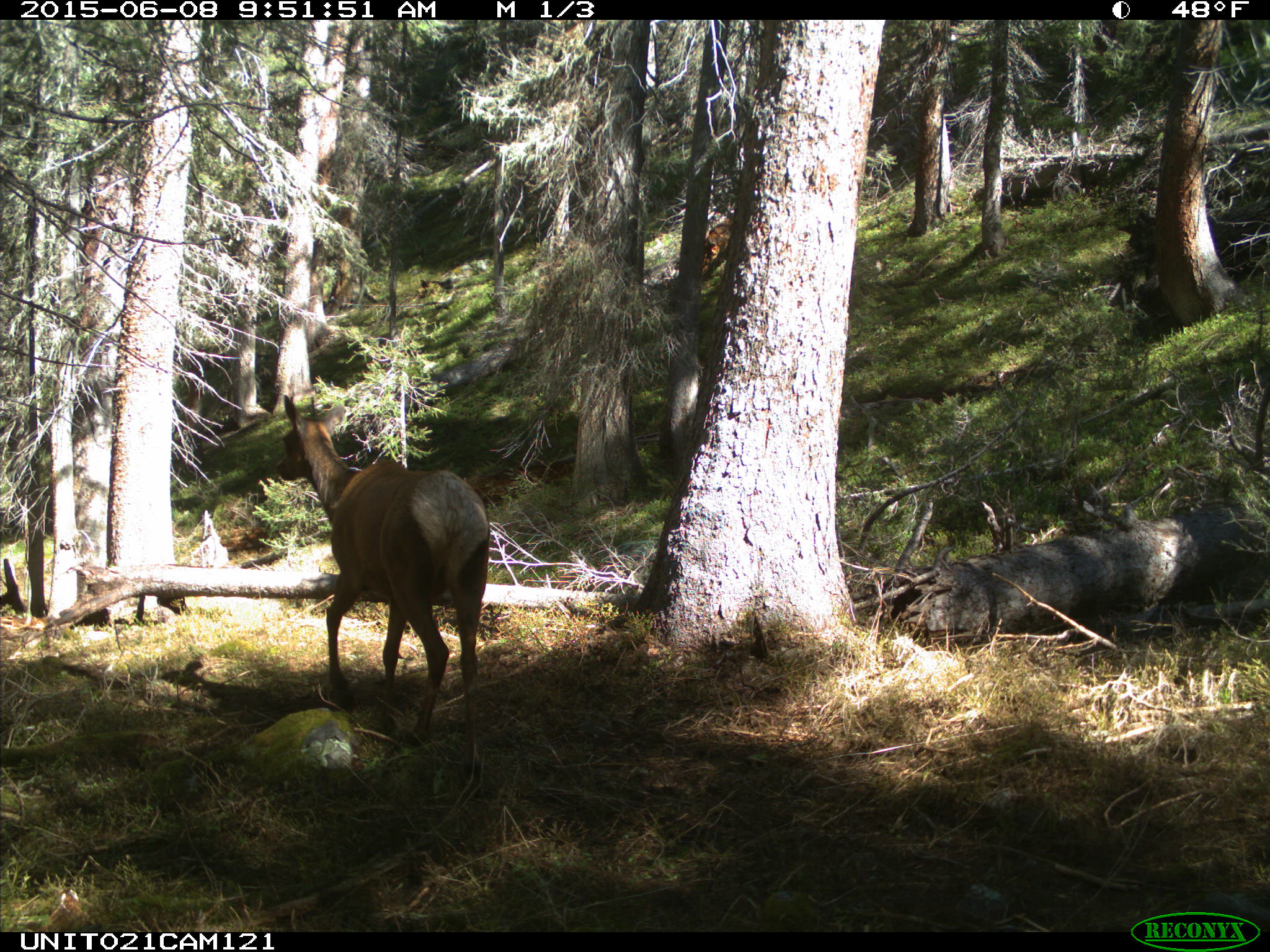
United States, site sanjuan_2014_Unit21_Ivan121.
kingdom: Animalia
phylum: Chordata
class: Mammalia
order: Artiodactyla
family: Cervidae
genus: Cervus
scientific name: Cervus elaphus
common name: red deer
Cervus elaphus (red deer).